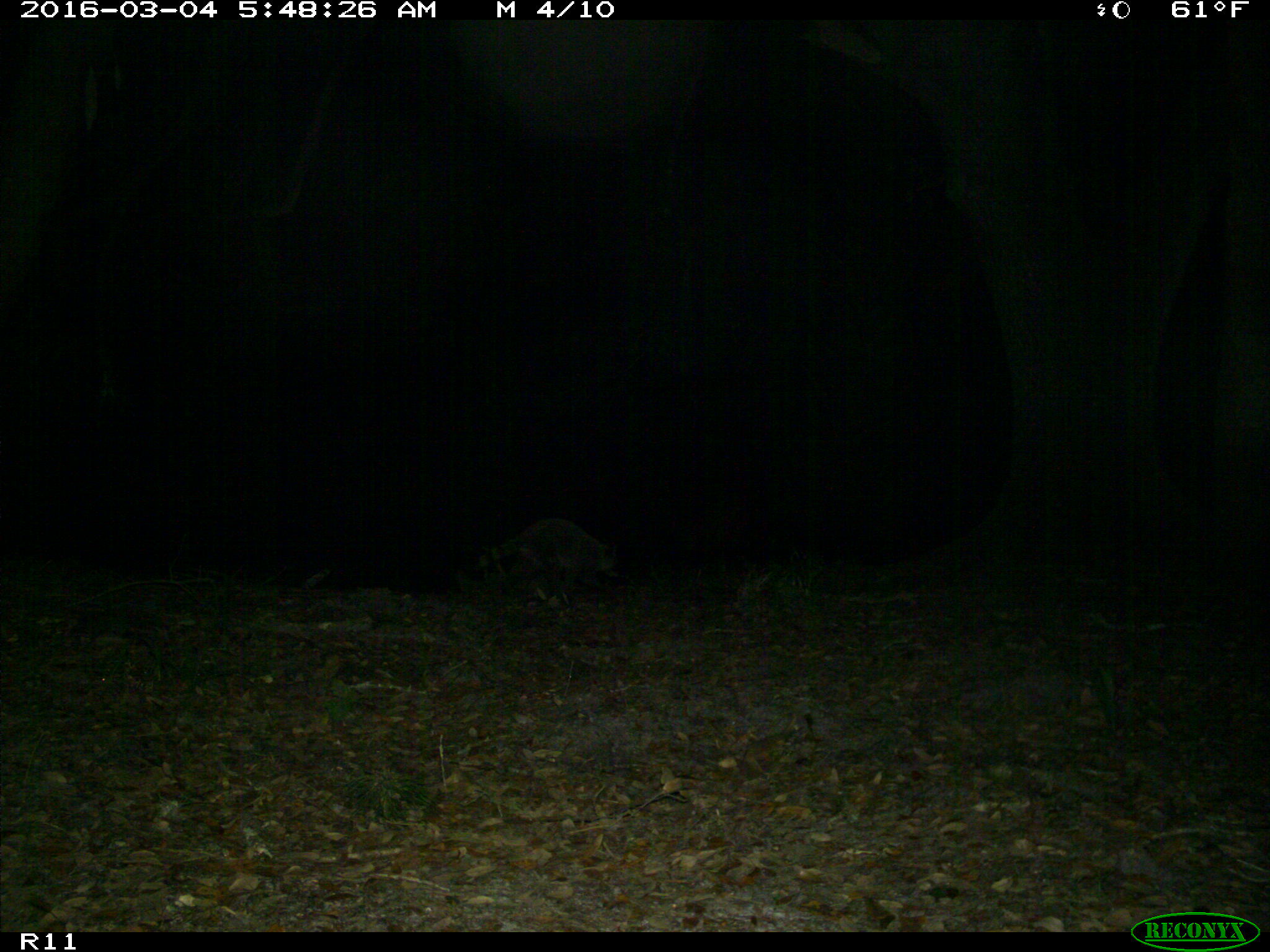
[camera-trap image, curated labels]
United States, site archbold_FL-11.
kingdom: Animalia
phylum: Chordata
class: Mammalia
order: Carnivora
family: Procyonidae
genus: Procyon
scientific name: Procyon lotor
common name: common raccoon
Procyon lotor (common raccoon).